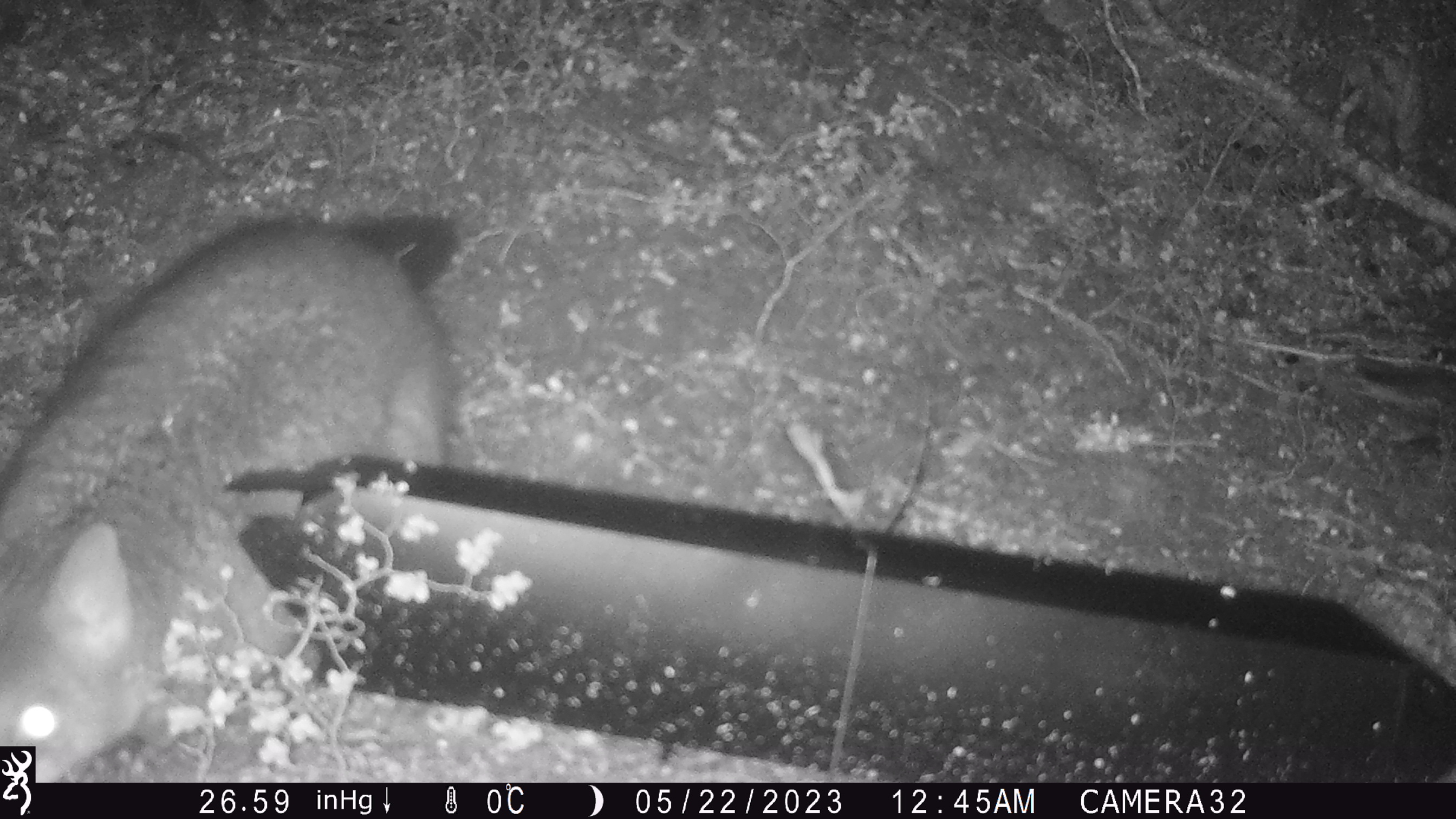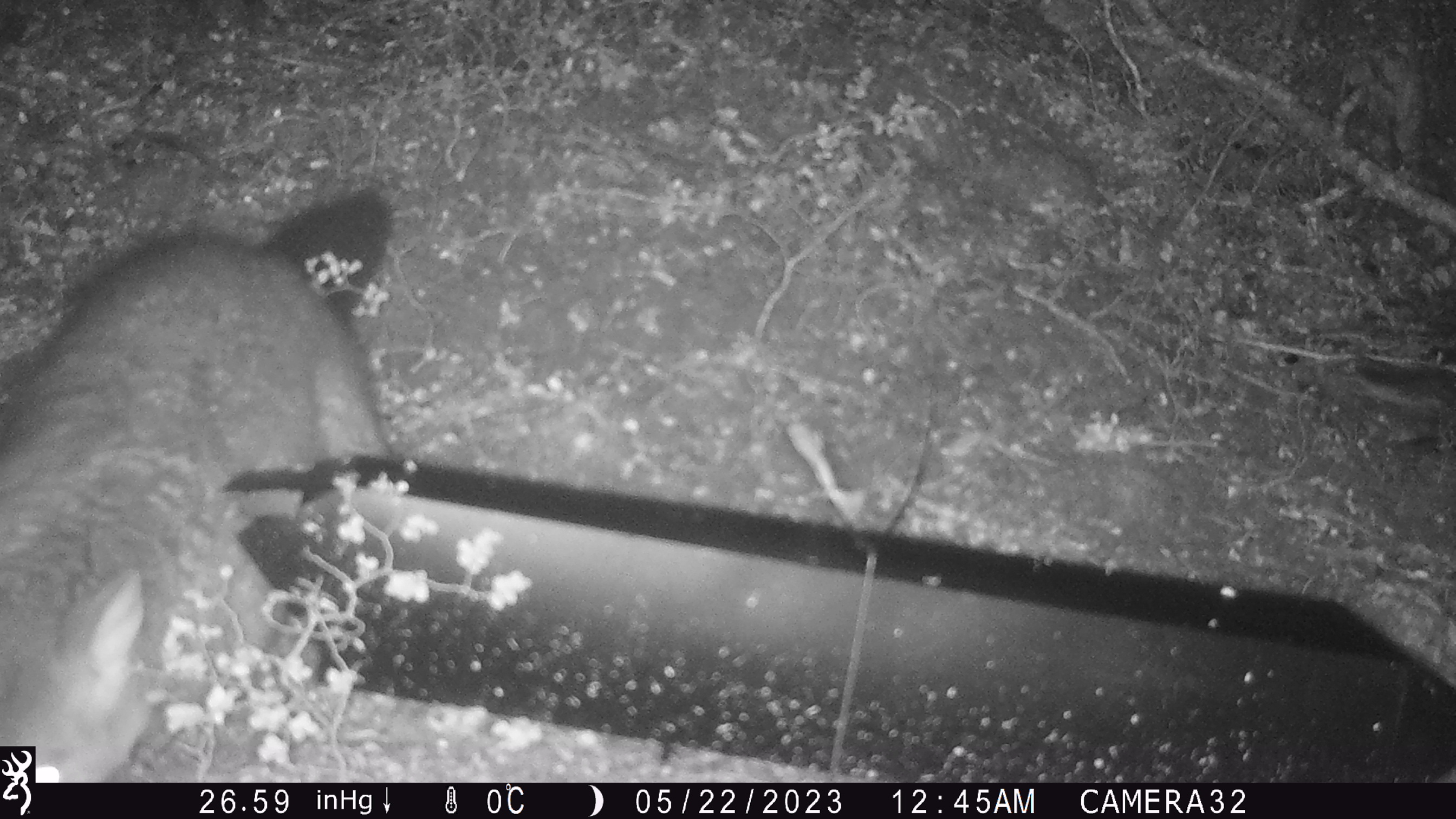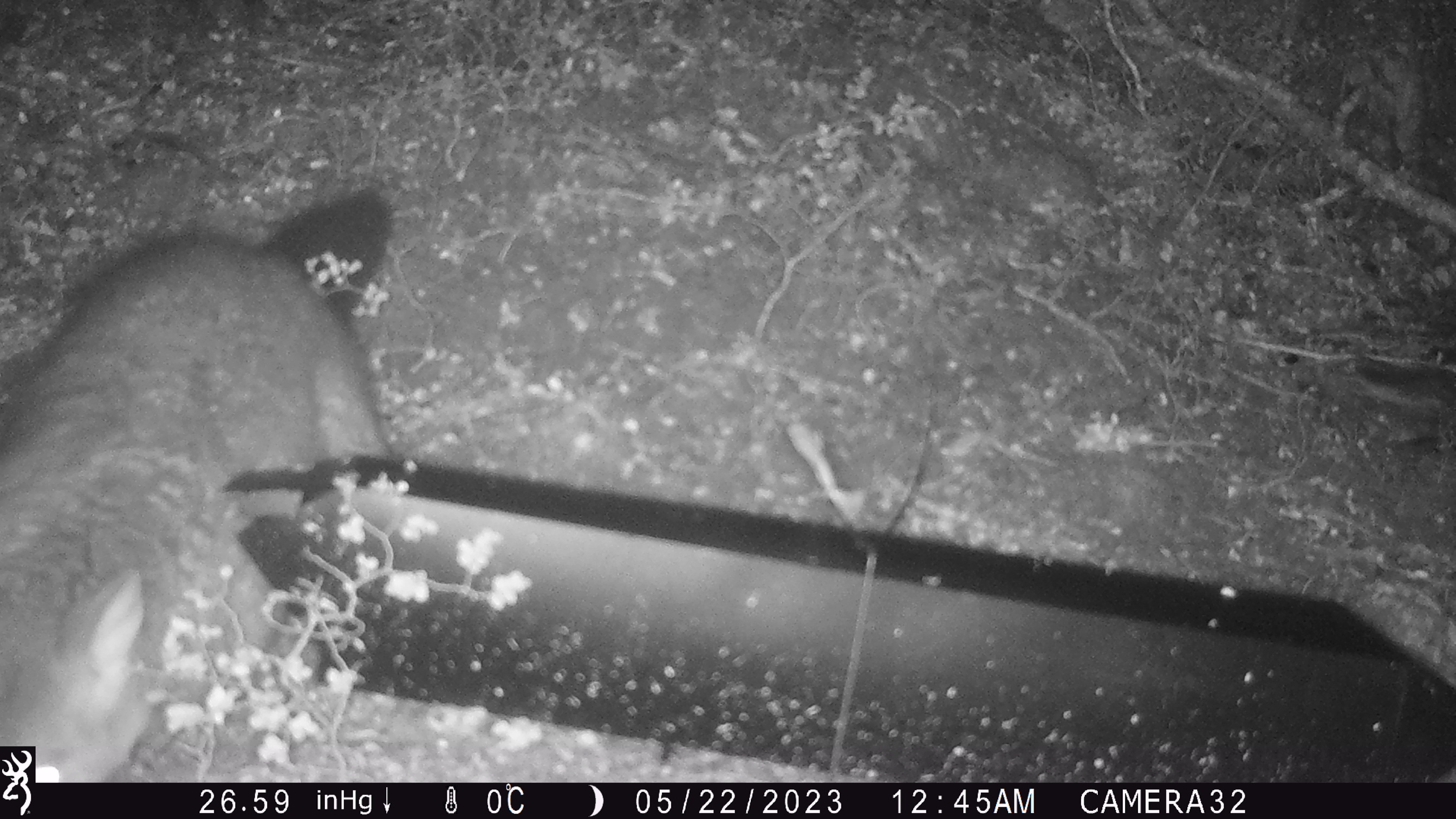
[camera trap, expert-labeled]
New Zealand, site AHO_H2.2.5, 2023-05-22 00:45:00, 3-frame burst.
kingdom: Animalia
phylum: Chordata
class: Mammalia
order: Carnivora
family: Mustelidae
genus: Mustela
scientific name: Mustela erminea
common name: stoat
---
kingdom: Animalia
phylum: Chordata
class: Mammalia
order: Diprotodontia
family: Phalangeridae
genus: Trichosurus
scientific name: Trichosurus vulpecula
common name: common brushtail possum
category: possum